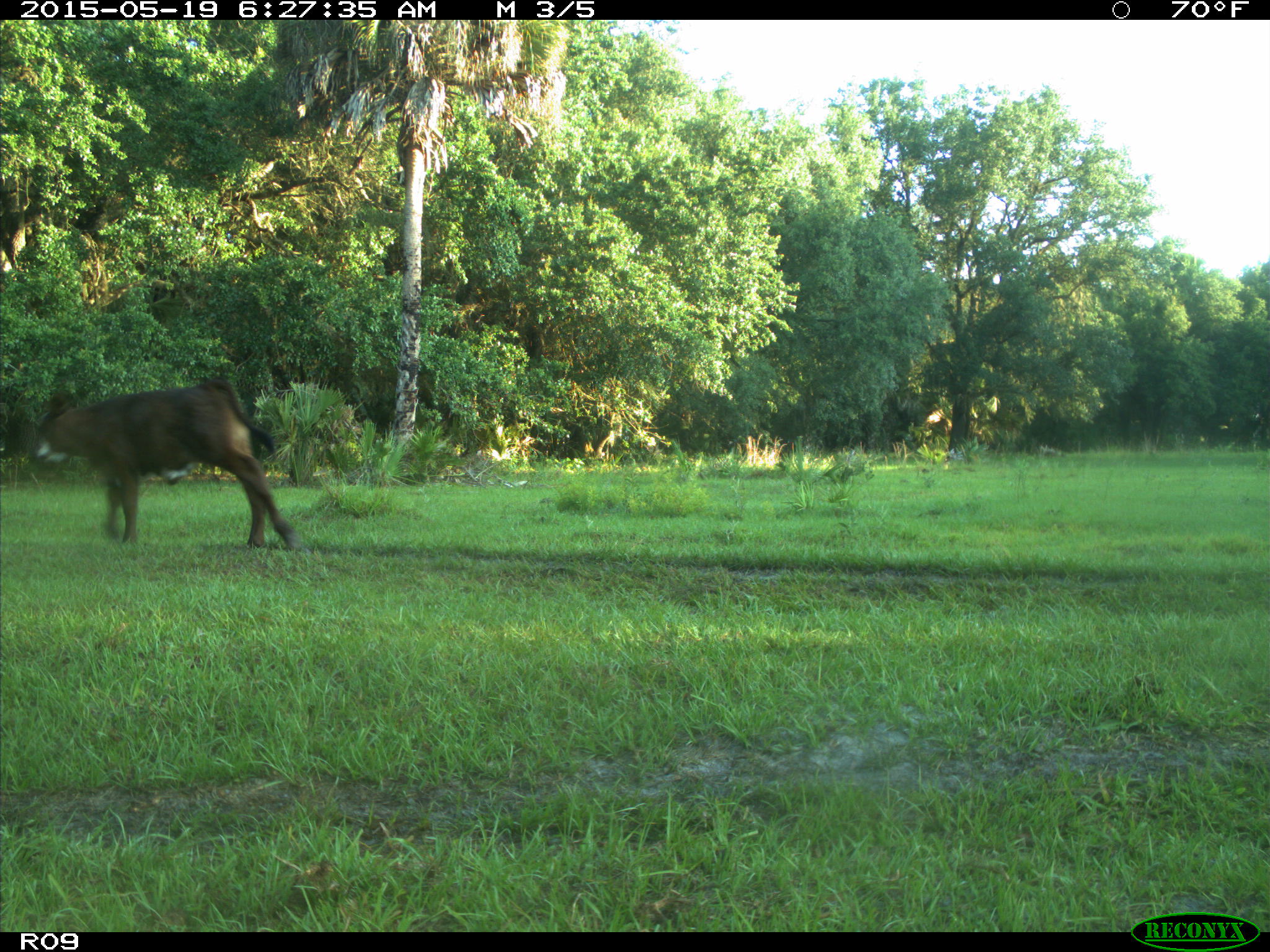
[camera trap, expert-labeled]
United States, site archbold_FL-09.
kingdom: Animalia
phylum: Chordata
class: Mammalia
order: Artiodactyla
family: Bovidae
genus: Bos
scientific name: Bos taurus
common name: domestic cow